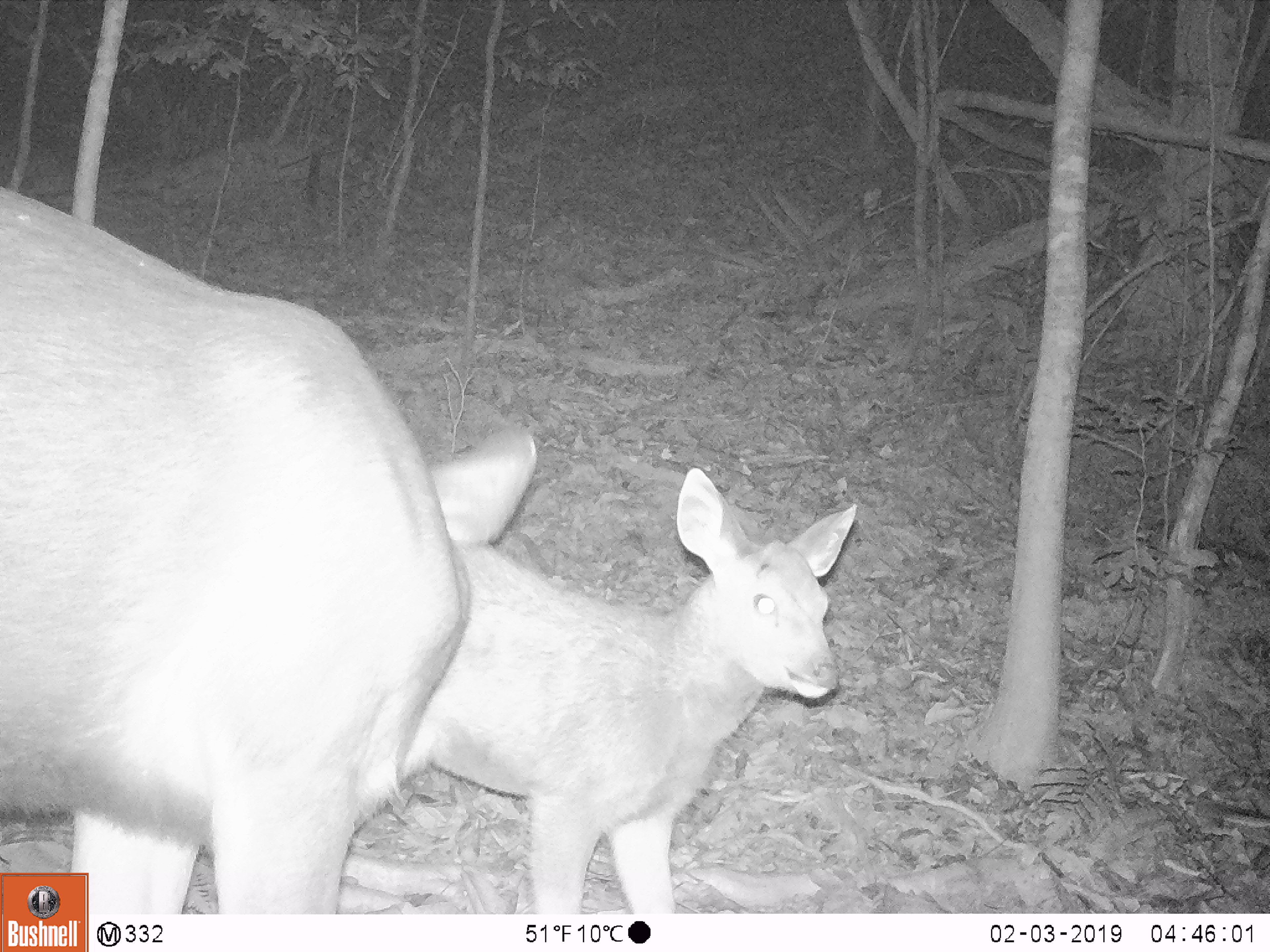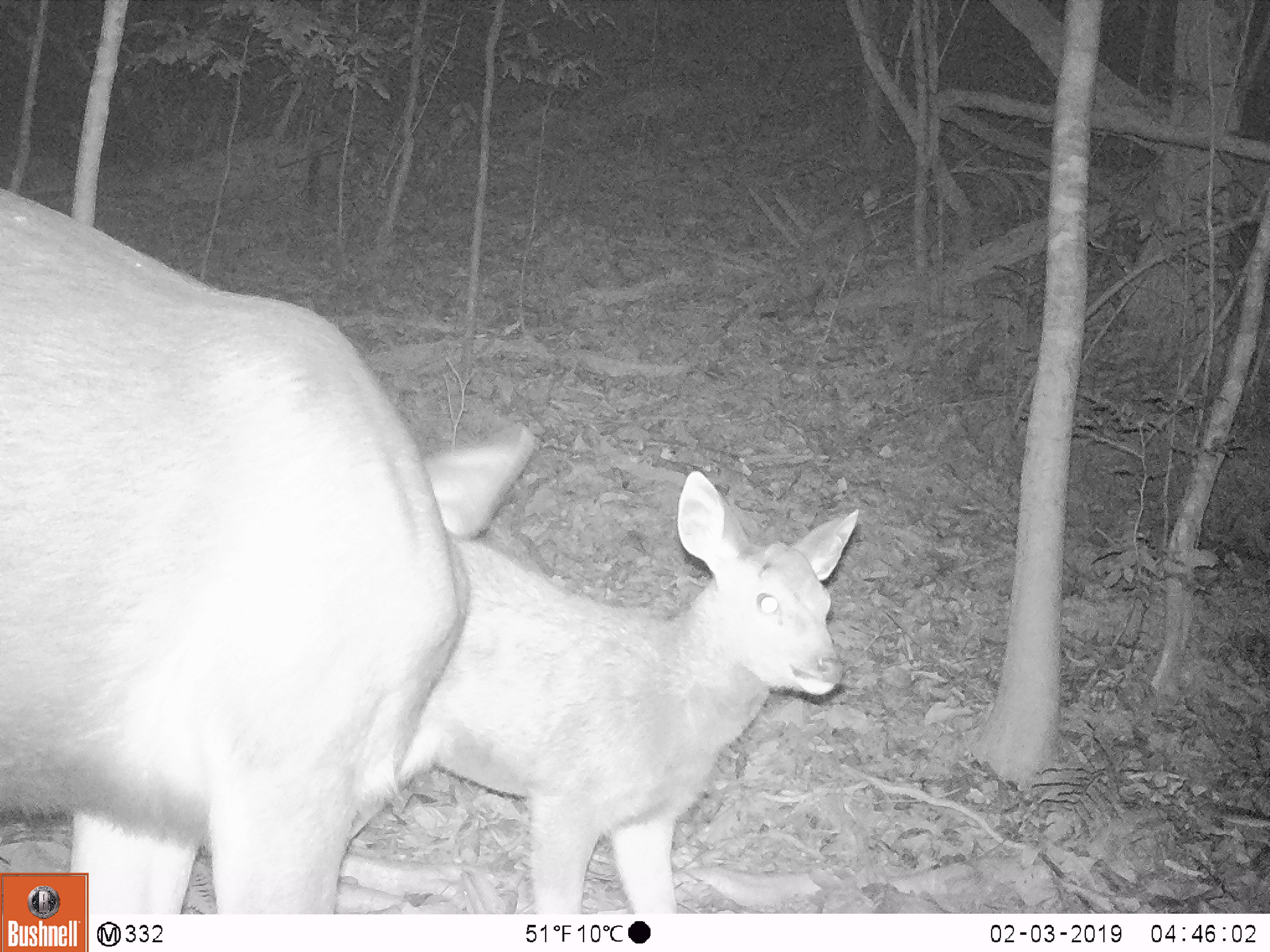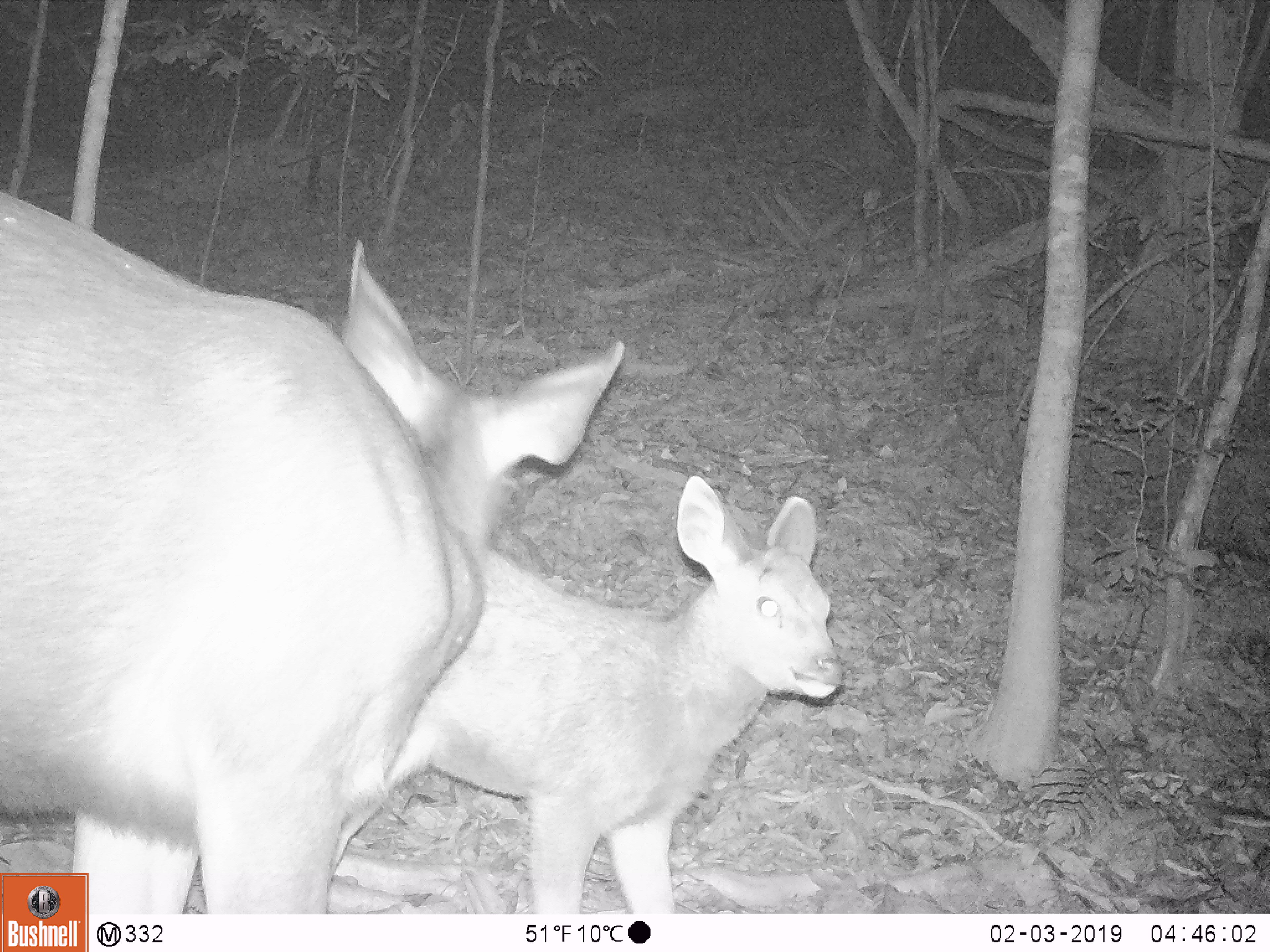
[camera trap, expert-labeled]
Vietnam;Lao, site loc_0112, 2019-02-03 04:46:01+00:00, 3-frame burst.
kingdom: Animalia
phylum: Chordata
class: Mammalia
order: Artiodactyla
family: Cervidae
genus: Rusa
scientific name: Rusa unicolor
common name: sambar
Sambar (Rusa unicolor). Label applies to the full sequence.